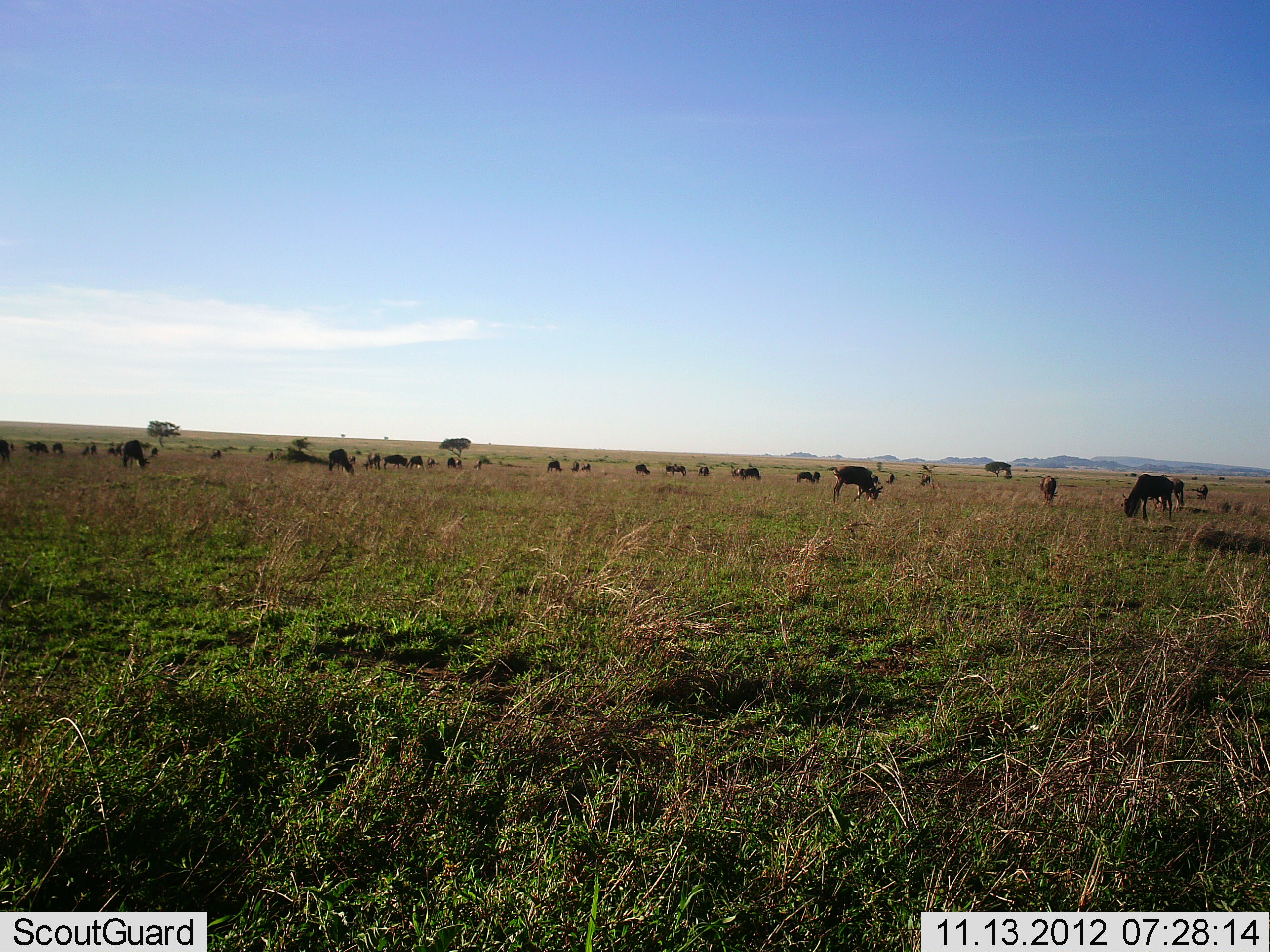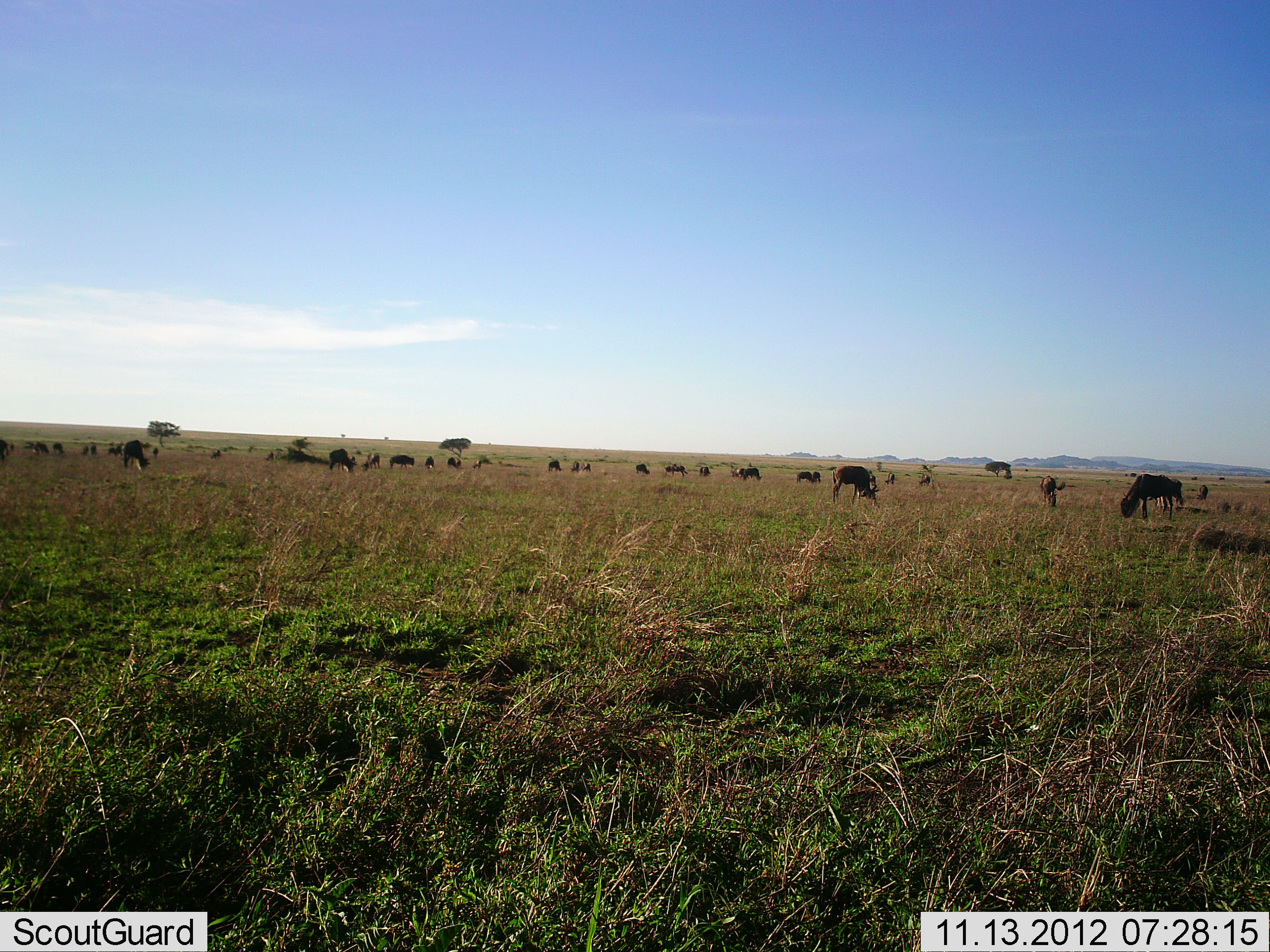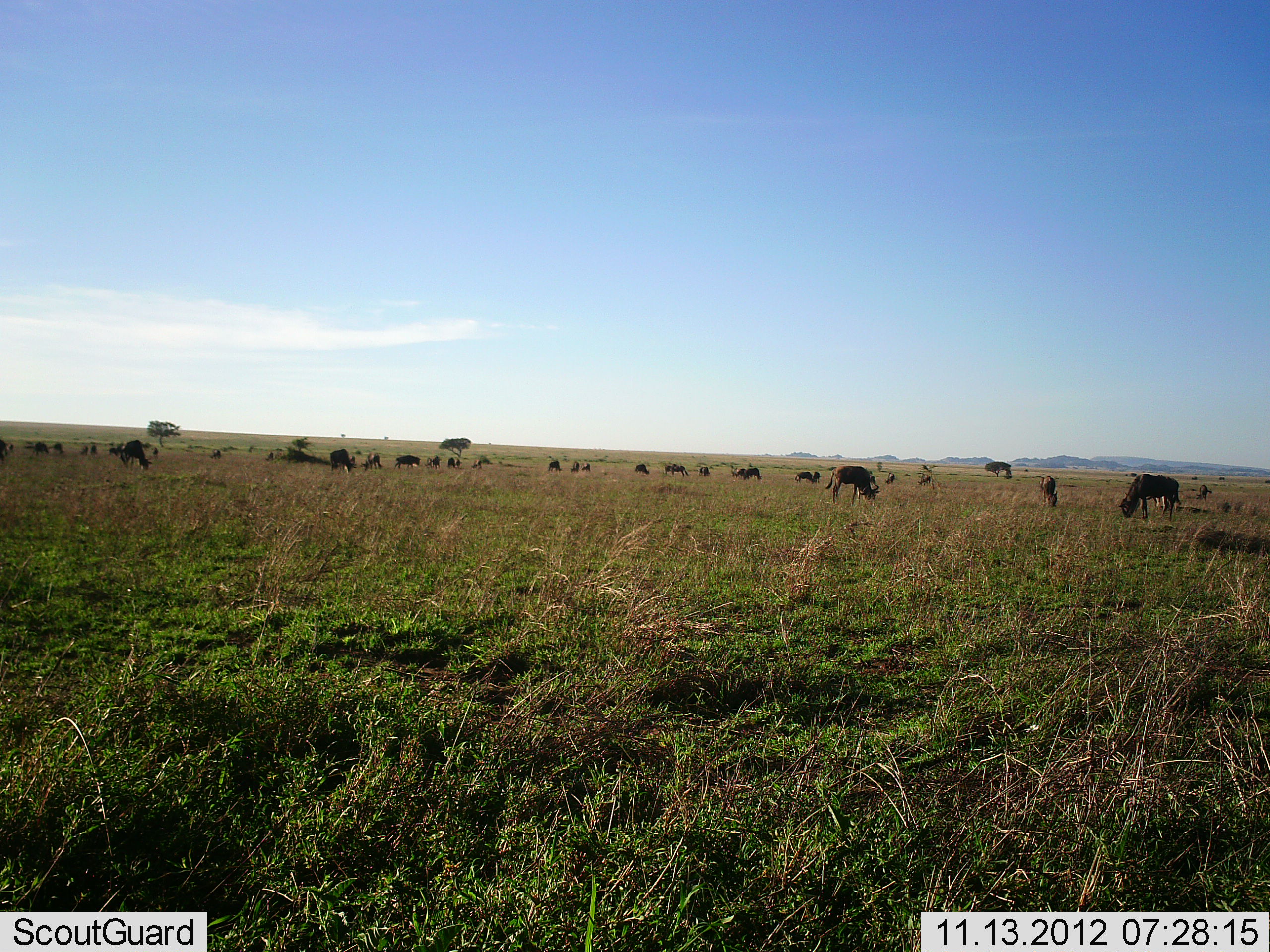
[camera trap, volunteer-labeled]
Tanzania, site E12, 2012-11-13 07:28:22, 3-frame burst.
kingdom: Animalia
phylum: Chordata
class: Mammalia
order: Artiodactyla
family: Bovidae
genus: Connochaetes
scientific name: Connochaetes taurinus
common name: blue wildebeest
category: wildebeest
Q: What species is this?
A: Wildebeest (blue wildebeest) (Connochaetes taurinus).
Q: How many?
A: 11-50.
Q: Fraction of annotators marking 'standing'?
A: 40%.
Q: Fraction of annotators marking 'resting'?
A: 20%.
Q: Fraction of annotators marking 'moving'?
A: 30%.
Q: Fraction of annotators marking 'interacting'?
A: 0%.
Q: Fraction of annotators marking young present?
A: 0%.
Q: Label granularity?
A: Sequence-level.